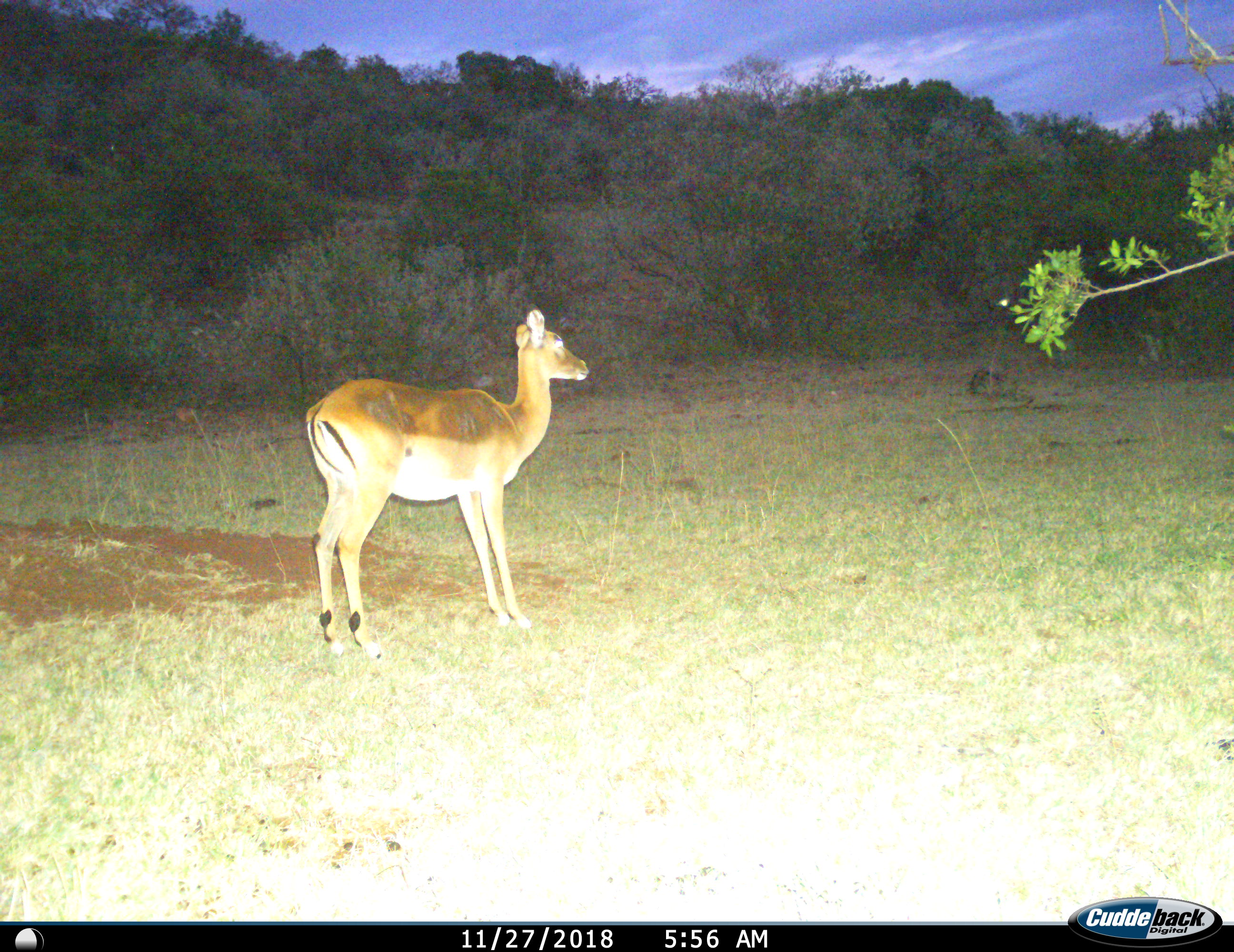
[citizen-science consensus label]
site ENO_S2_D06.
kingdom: Animalia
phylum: Chordata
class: Mammalia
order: Artiodactyla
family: Bovidae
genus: Aepyceros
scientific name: Aepyceros melampus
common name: impala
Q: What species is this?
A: Impala (Aepyceros melampus).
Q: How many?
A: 1.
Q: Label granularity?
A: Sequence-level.